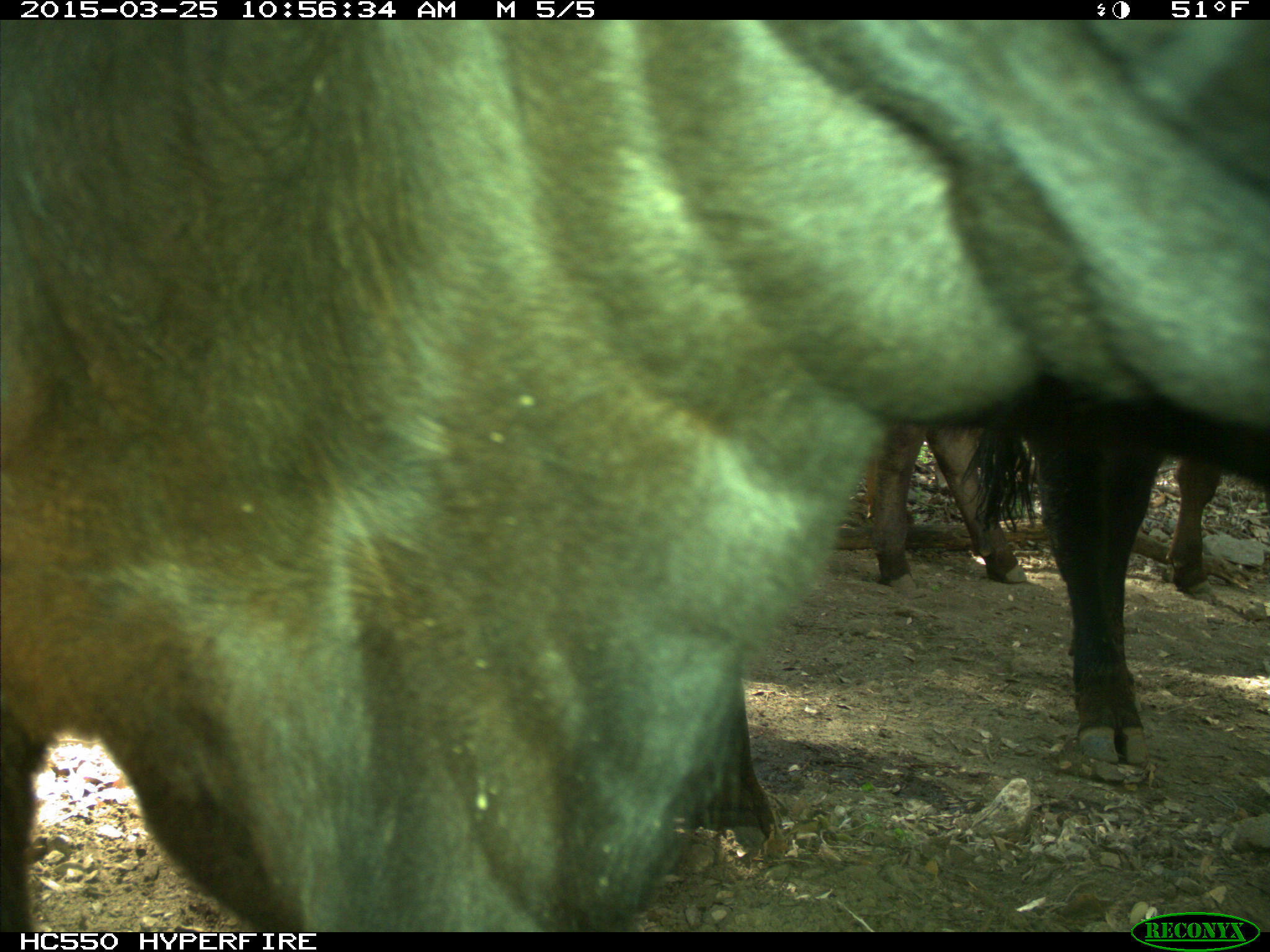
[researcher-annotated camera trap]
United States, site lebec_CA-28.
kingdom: Animalia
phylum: Chordata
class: Mammalia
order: Artiodactyla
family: Bovidae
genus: Bos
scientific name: Bos taurus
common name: domestic cow